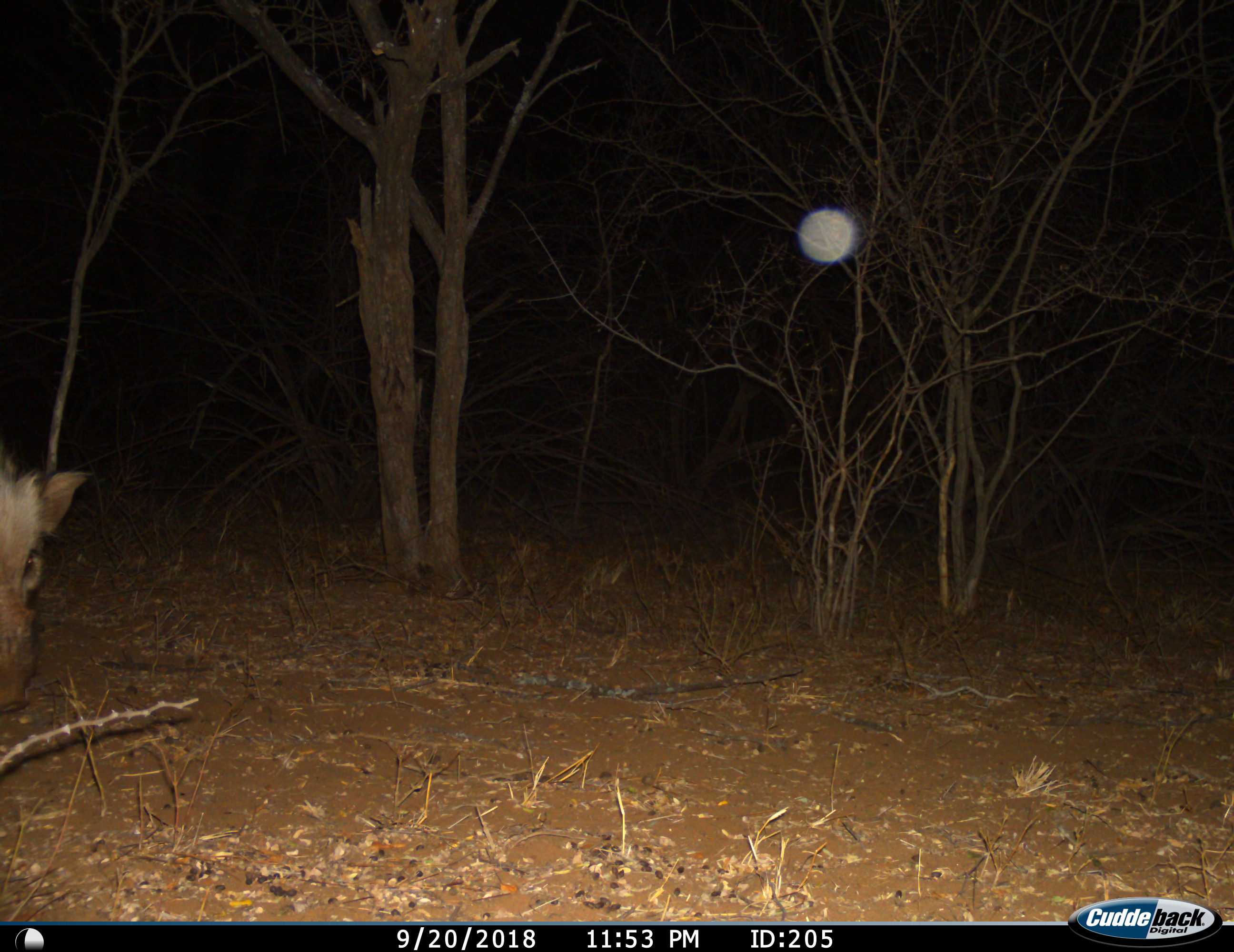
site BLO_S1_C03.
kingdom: Animalia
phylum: Chordata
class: Mammalia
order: Artiodactyla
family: Suidae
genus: Potamochoerus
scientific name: Potamochoerus larvatus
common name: bushpig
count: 1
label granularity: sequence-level